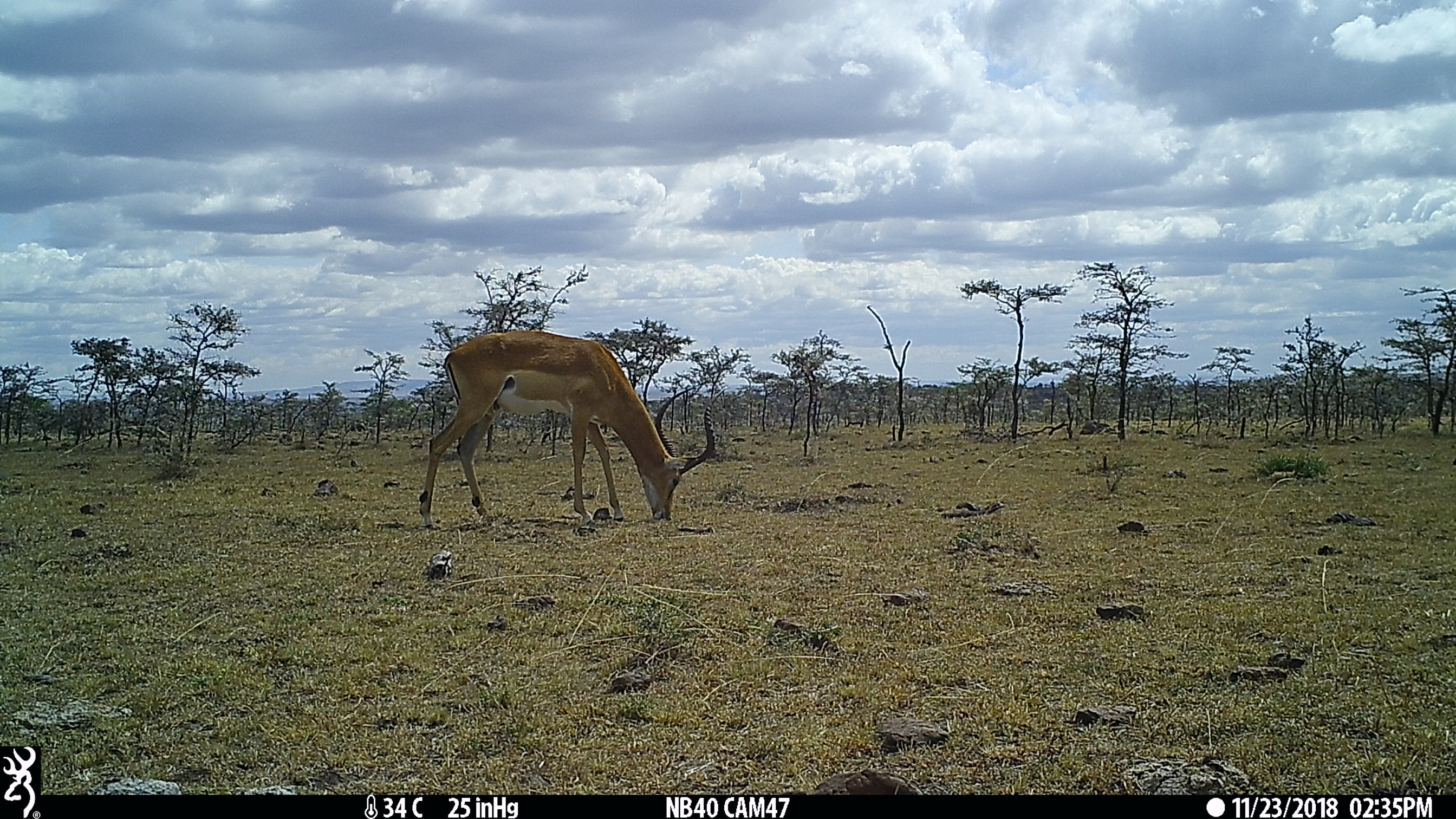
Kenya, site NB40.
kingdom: Animalia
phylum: Chordata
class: Mammalia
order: Artiodactyla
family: Bovidae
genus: Aepyceros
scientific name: Aepyceros melampus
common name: impala